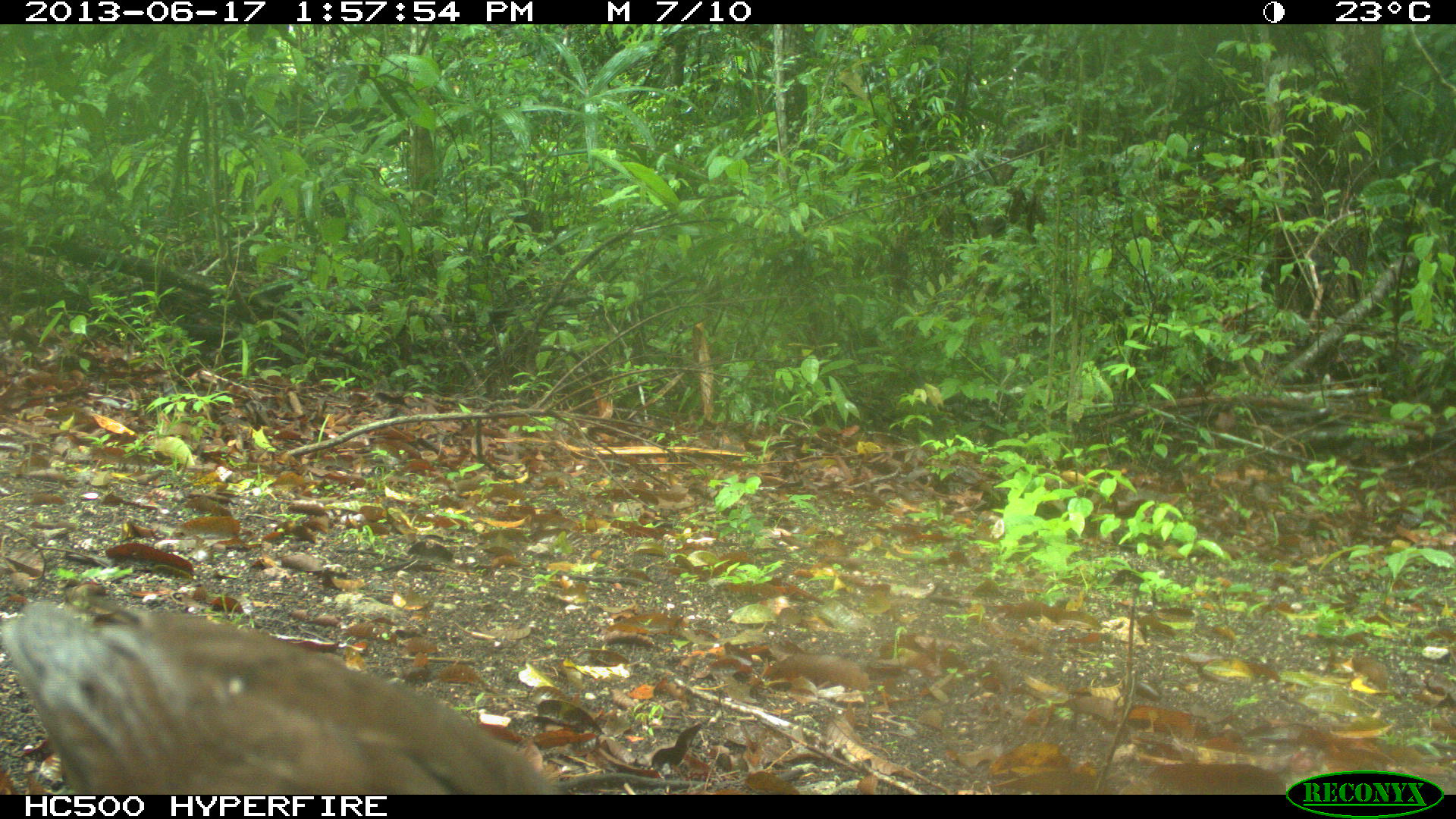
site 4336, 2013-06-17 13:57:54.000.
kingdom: Animalia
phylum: Chordata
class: Aves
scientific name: Aves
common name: birds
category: unknown raptor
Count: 1.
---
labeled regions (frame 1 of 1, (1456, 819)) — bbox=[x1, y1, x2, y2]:
unknown raptor: bbox=[1, 596, 560, 793]